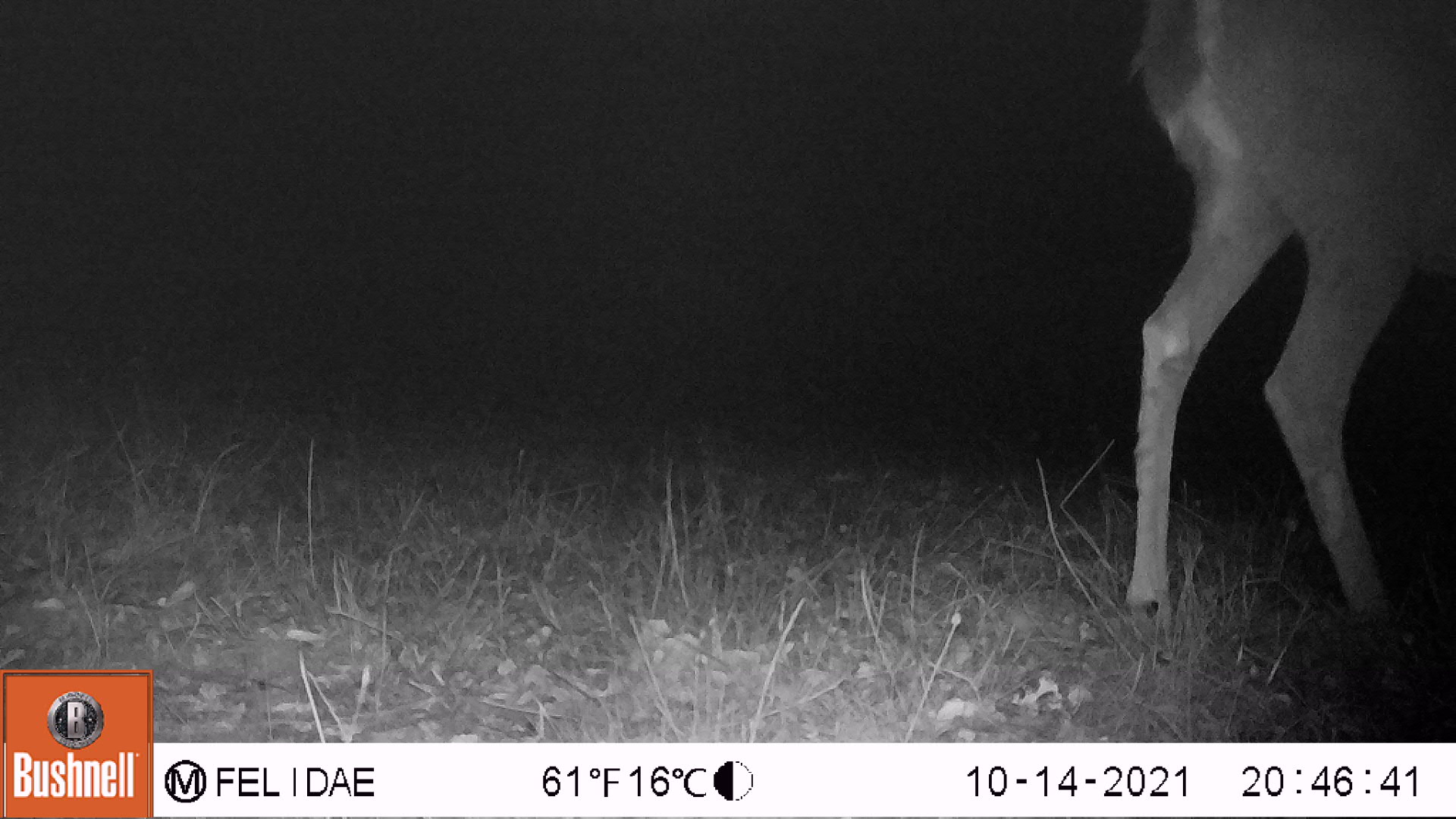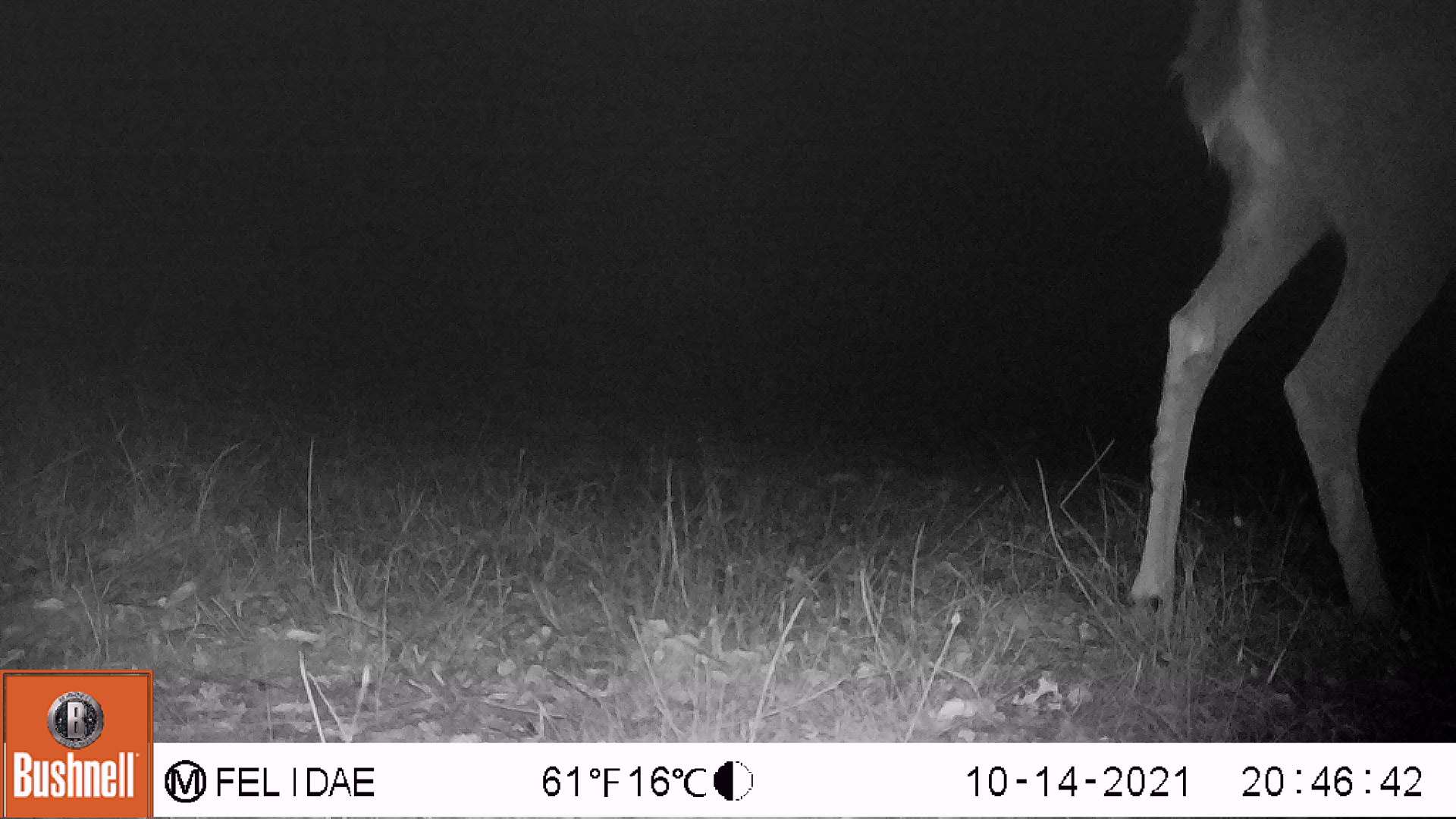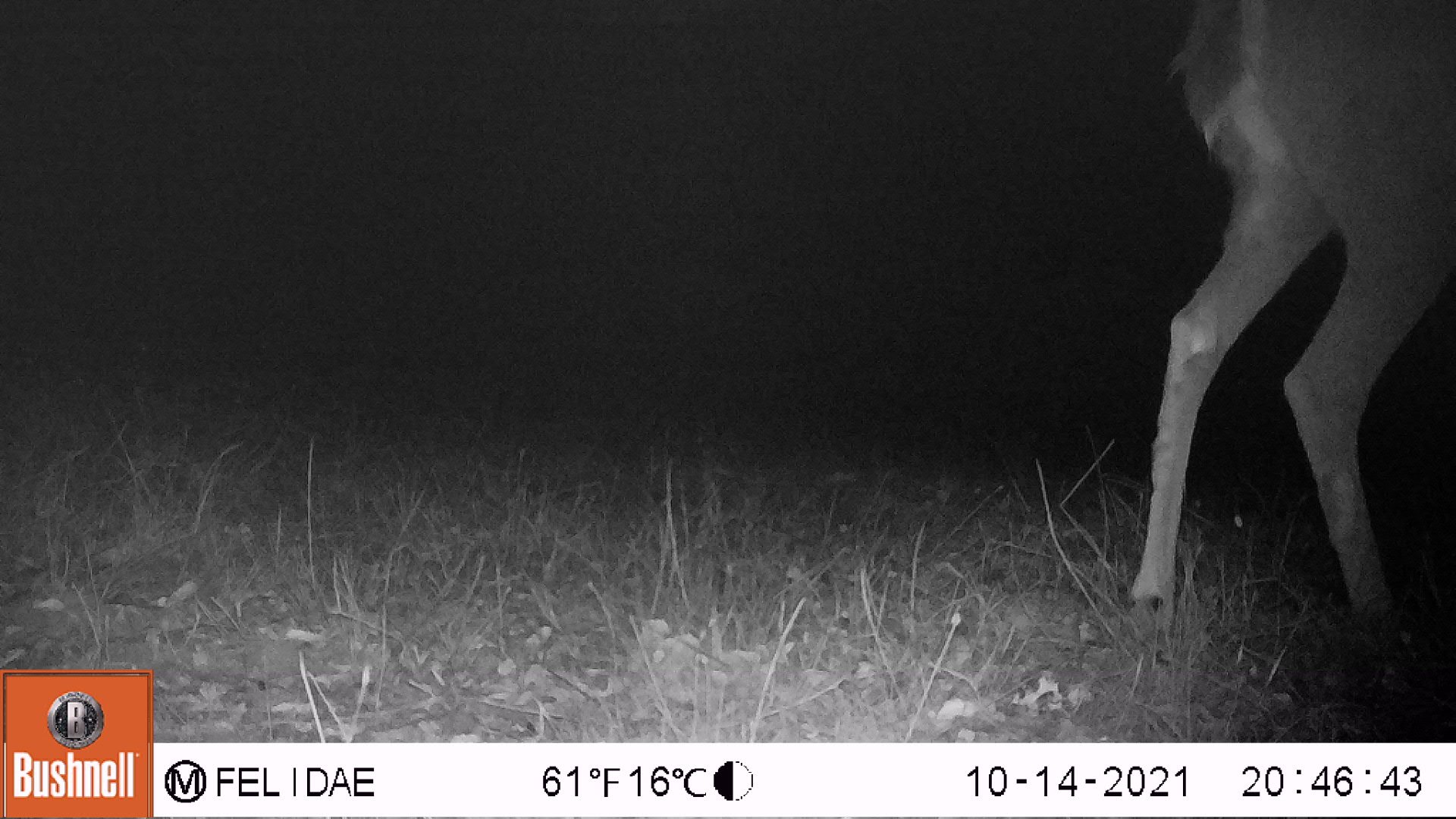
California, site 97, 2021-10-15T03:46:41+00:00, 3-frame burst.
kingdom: Animalia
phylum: Chordata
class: Mammalia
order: Artiodactyla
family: Cervidae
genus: Odocoileus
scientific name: Odocoileus hemionus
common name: mule deer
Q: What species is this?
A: Mule deer (Odocoileus hemionus).